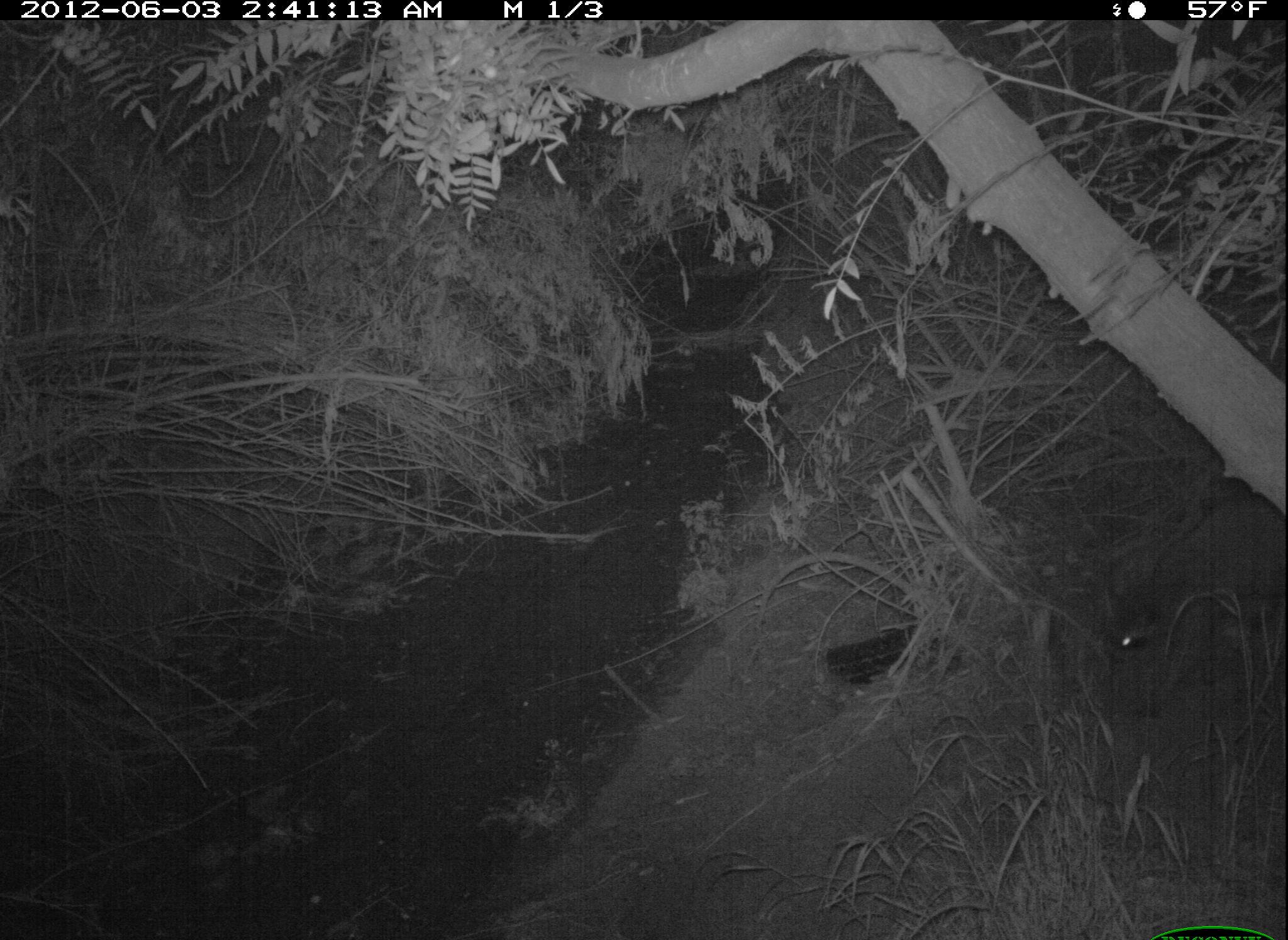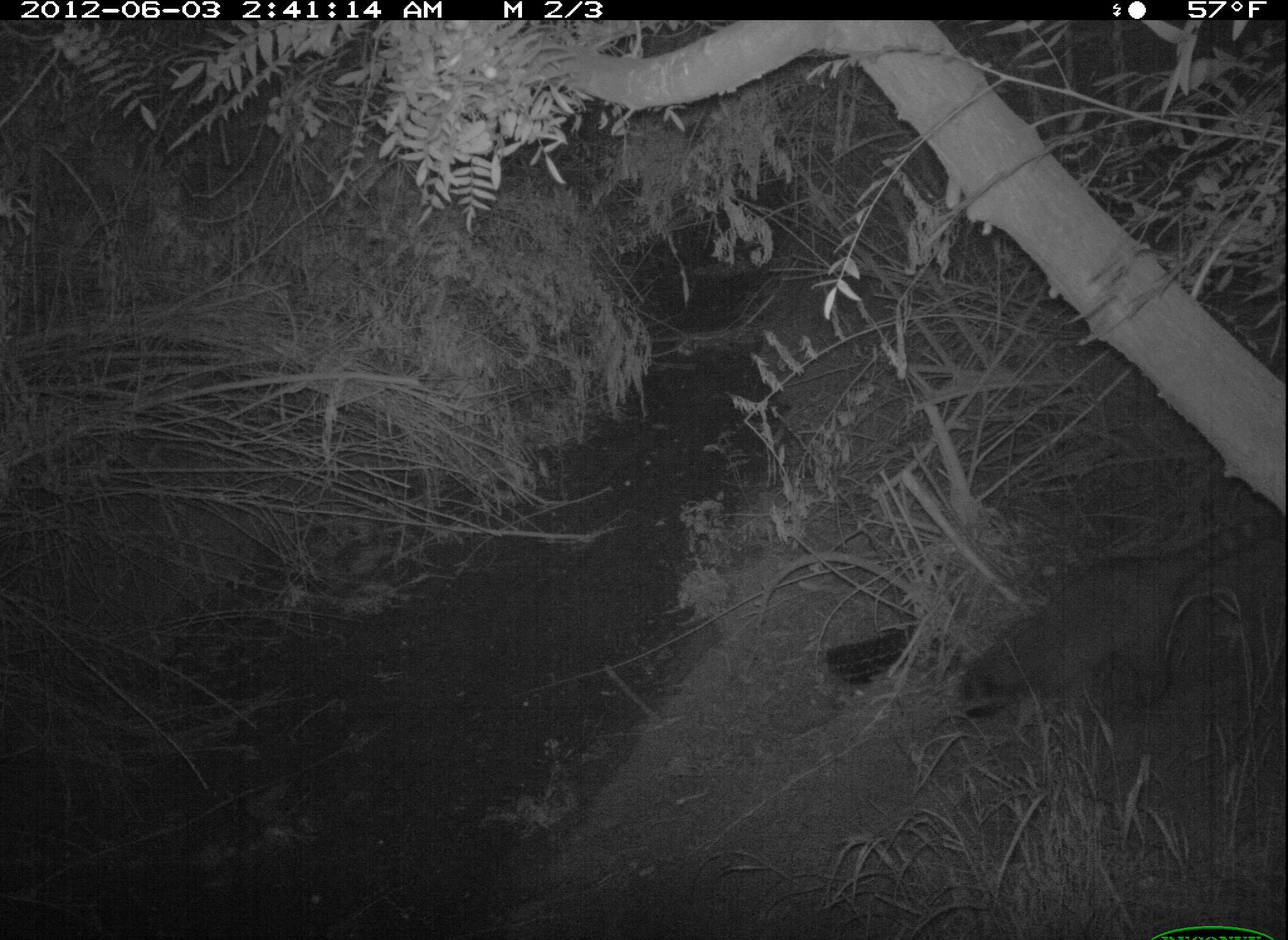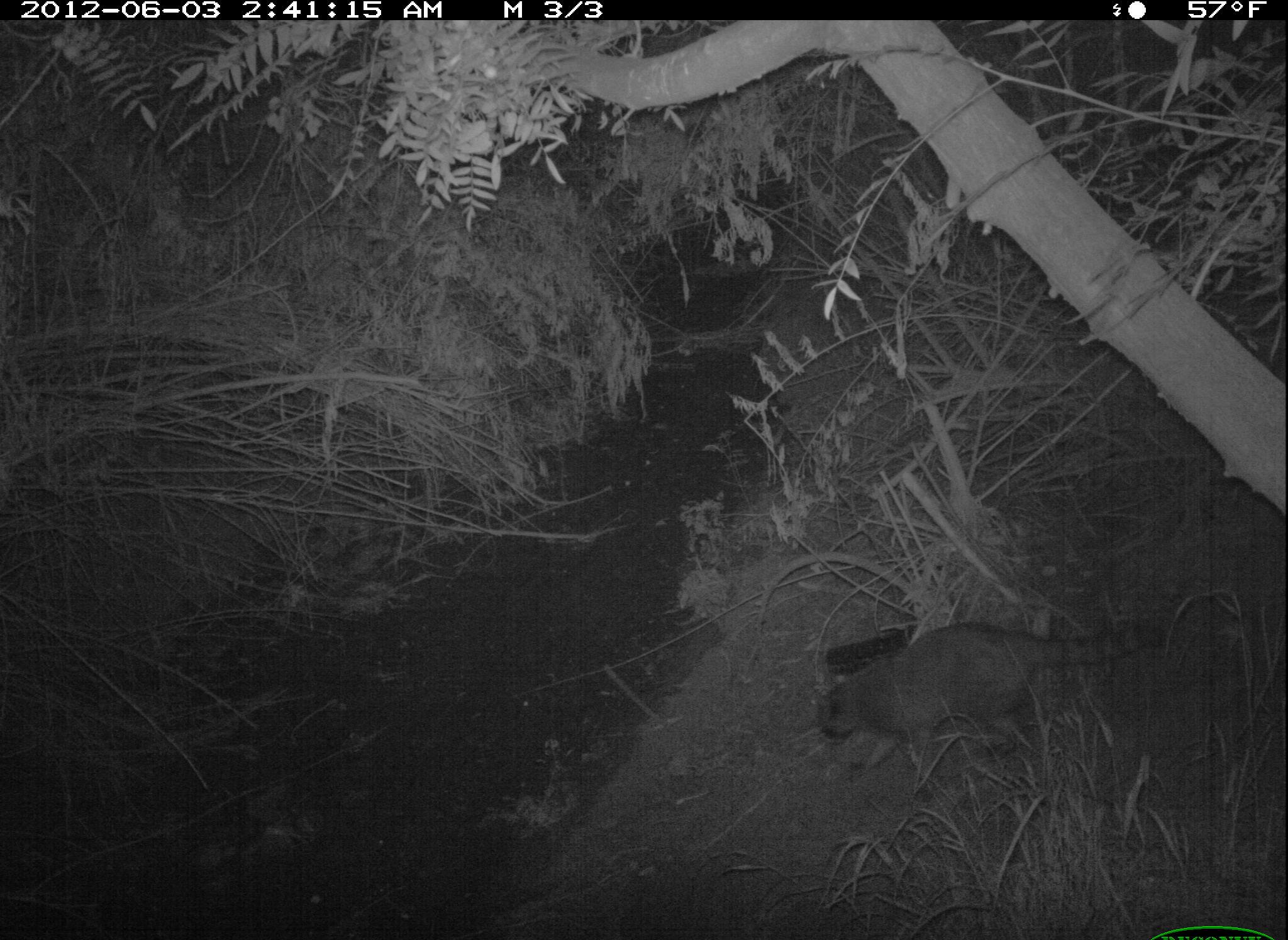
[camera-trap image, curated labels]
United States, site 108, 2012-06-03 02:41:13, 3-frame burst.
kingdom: Animalia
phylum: Chordata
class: Mammalia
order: Carnivora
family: Procyonidae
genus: Procyon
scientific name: Procyon lotor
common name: raccoon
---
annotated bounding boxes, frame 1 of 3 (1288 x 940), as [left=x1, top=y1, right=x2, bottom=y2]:
raccoon: [left=1088, top=491, right=1286, bottom=736]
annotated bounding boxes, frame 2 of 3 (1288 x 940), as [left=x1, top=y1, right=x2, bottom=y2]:
raccoon: [left=929, top=477, right=1286, bottom=776]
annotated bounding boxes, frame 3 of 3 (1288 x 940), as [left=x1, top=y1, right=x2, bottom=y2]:
raccoon: [left=805, top=615, right=1180, bottom=801]